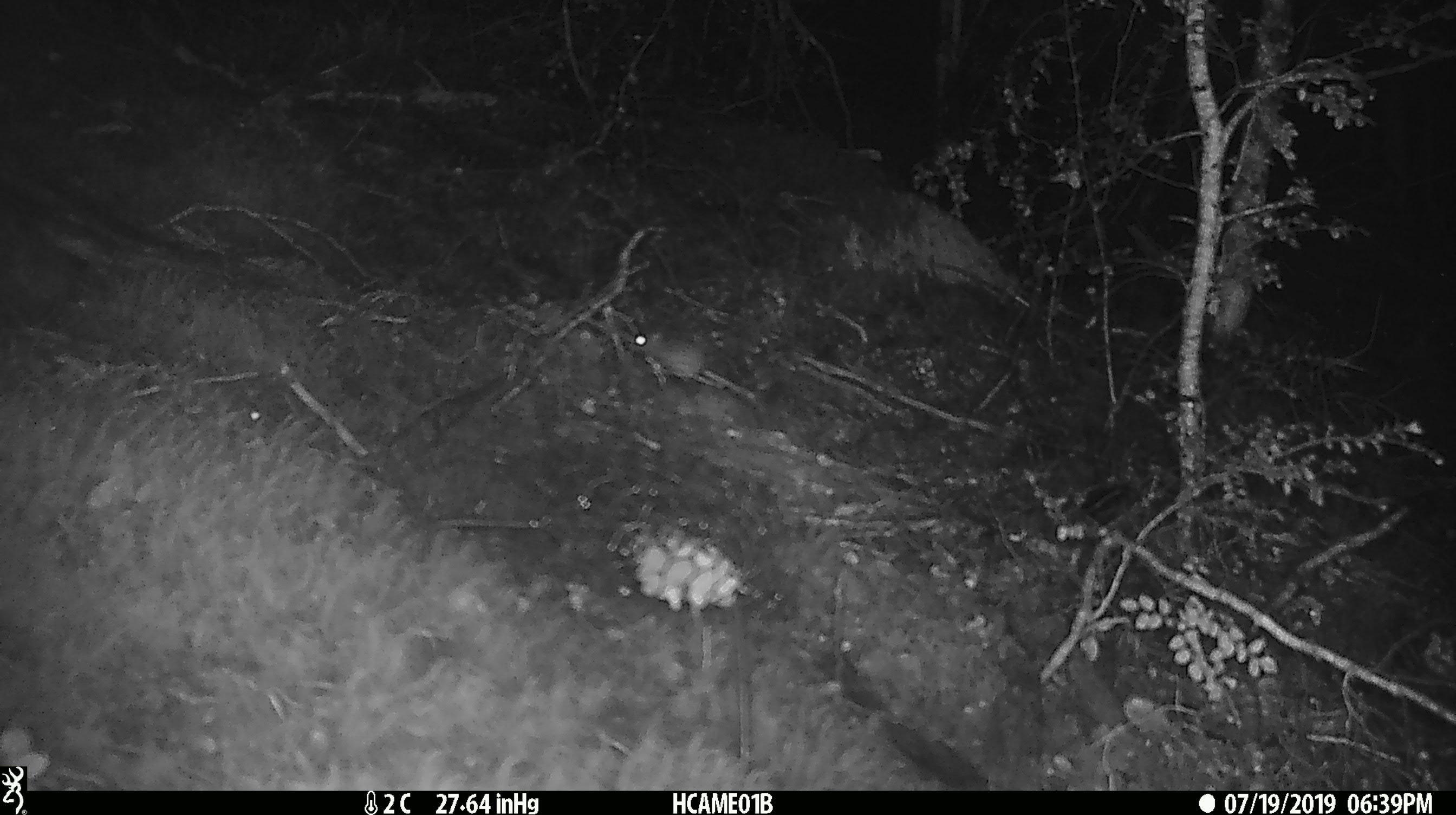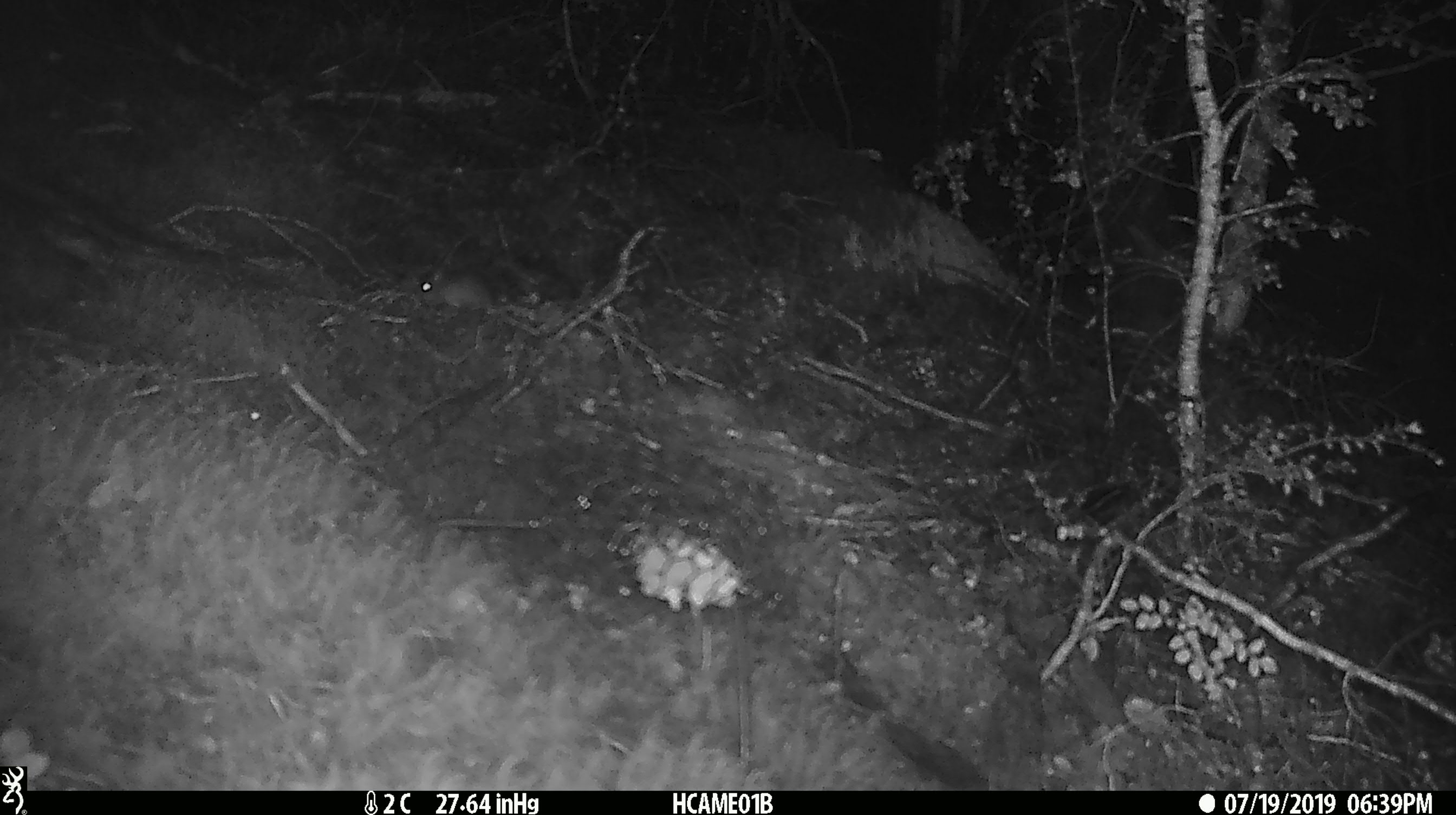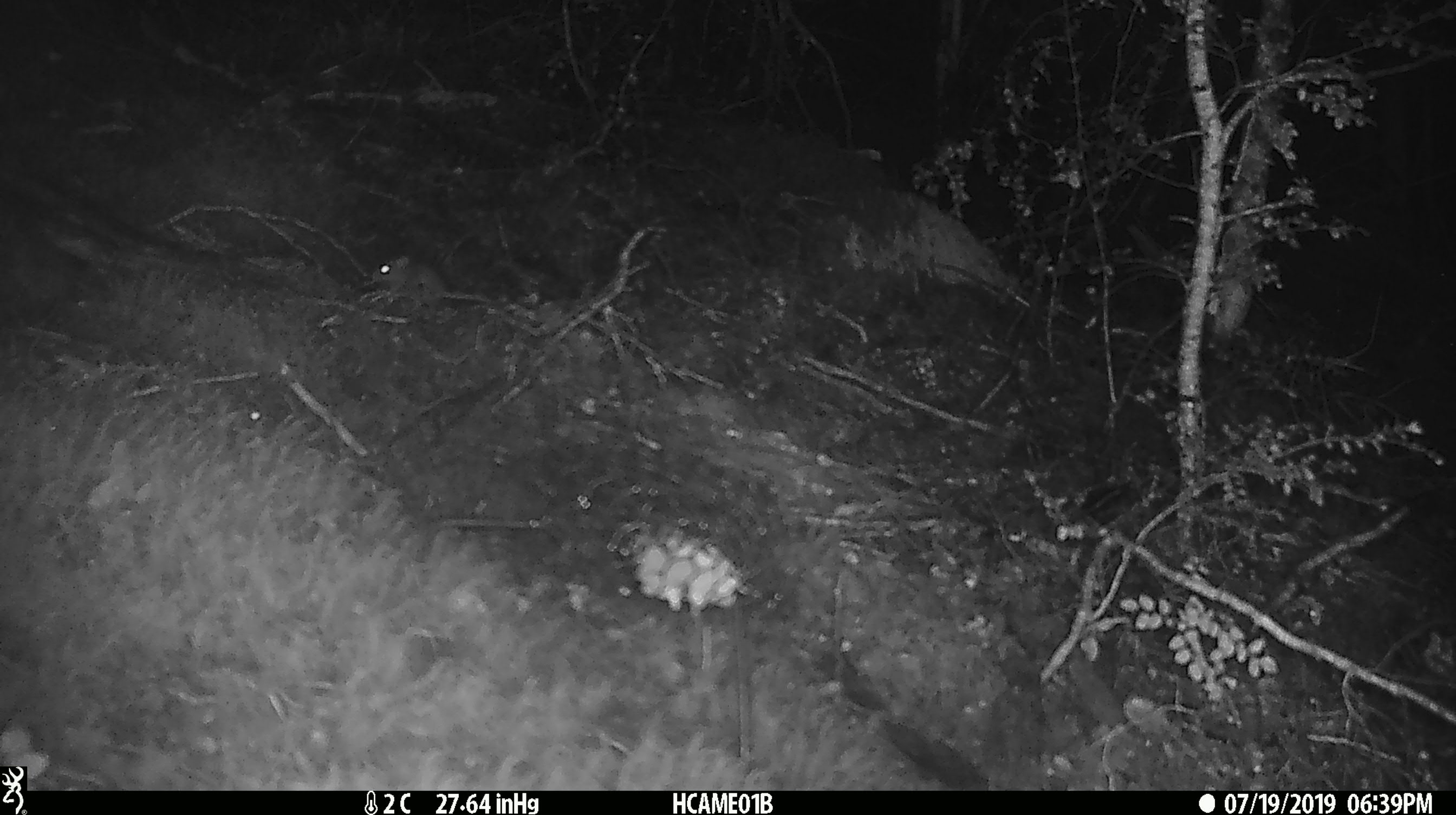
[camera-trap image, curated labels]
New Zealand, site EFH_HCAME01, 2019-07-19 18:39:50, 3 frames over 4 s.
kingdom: Animalia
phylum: Chordata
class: Mammalia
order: Rodentia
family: Muridae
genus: Mus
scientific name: Mus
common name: mouse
Mouse (Mus).